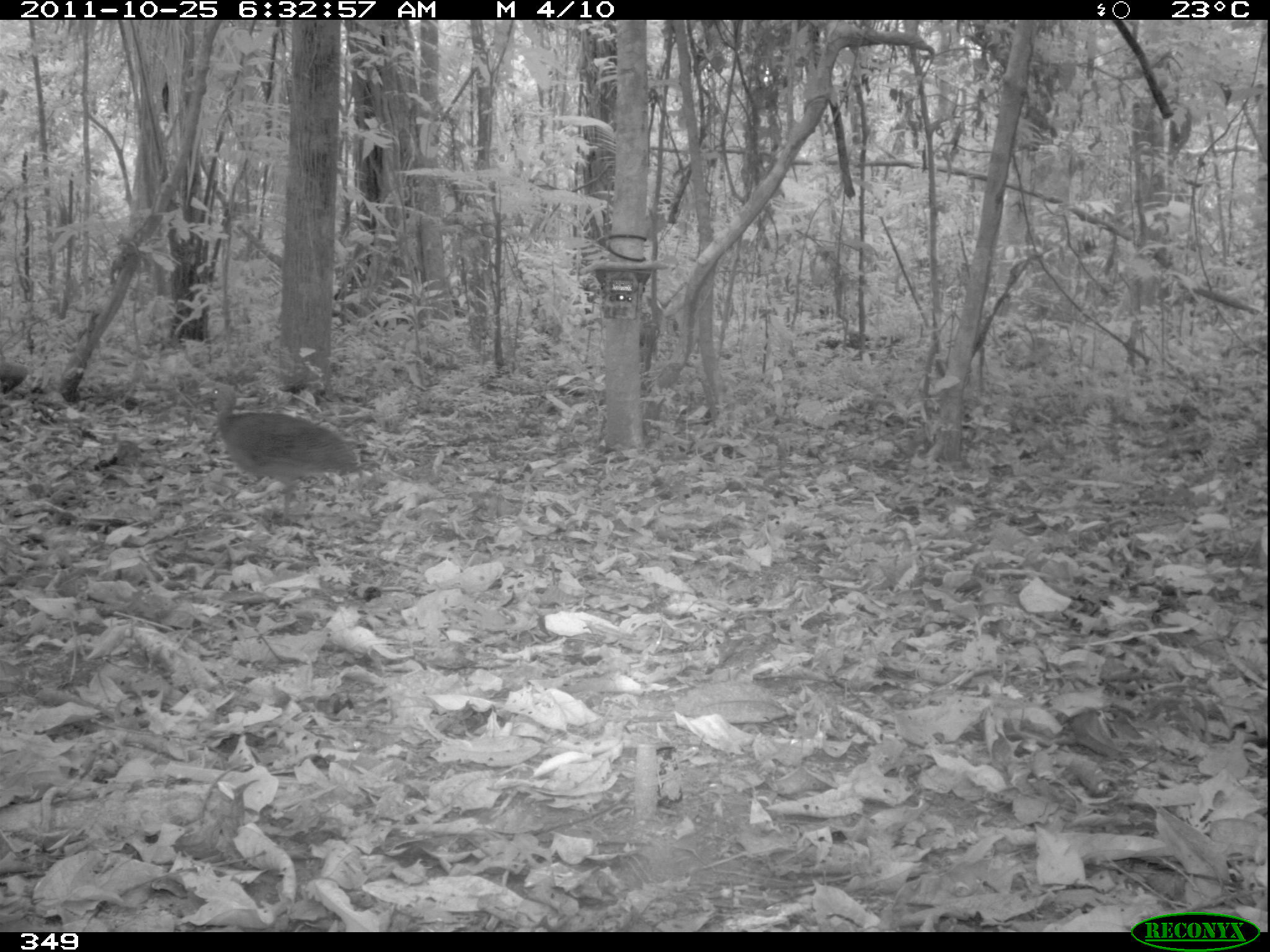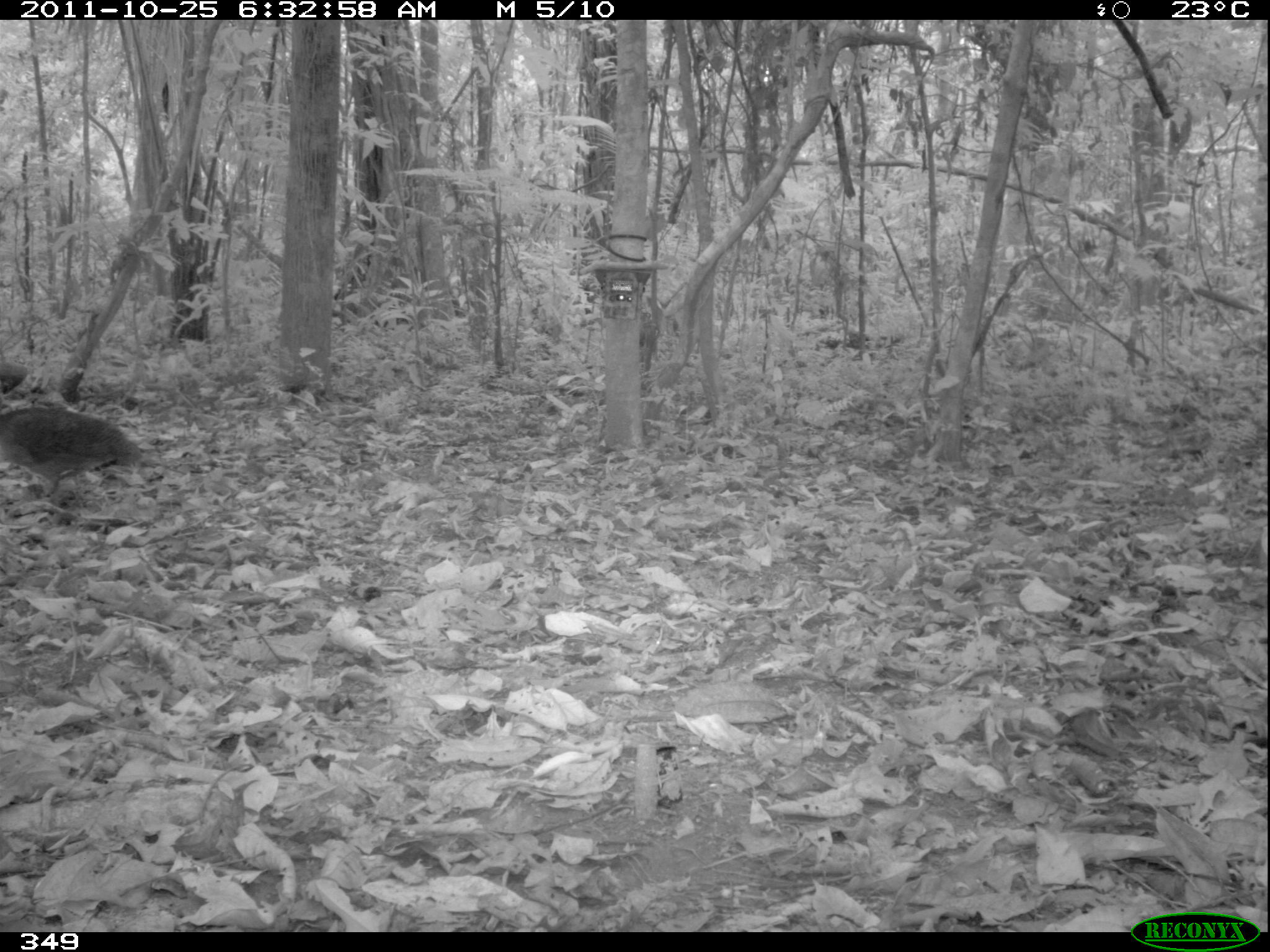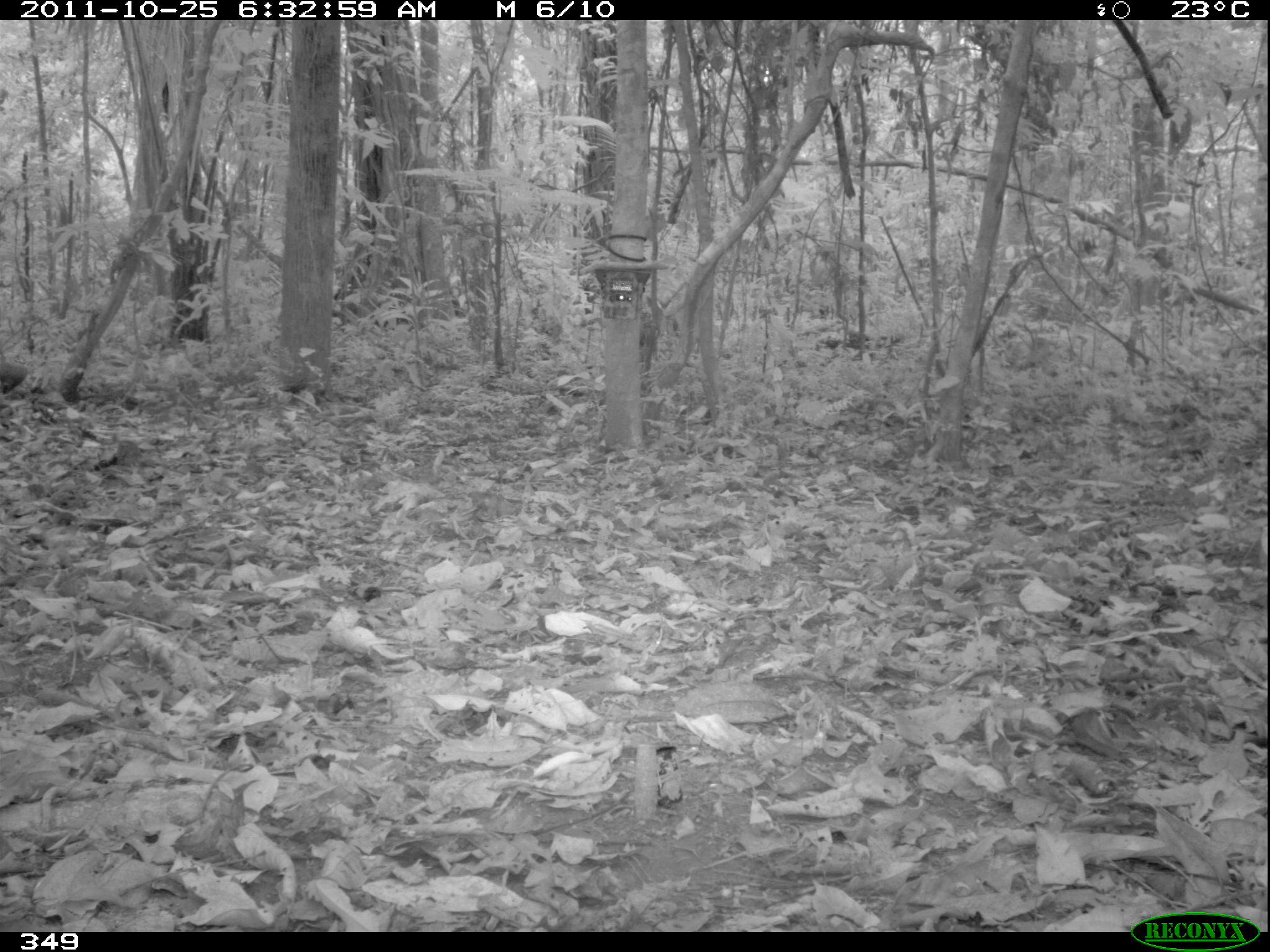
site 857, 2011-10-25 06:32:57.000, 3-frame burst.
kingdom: Animalia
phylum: Chordata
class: Aves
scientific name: Aves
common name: bird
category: unknown bird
Unknown bird (bird) (Aves).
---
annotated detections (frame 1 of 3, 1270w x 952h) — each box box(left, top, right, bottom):
unknown bird: box(193, 382, 362, 524)